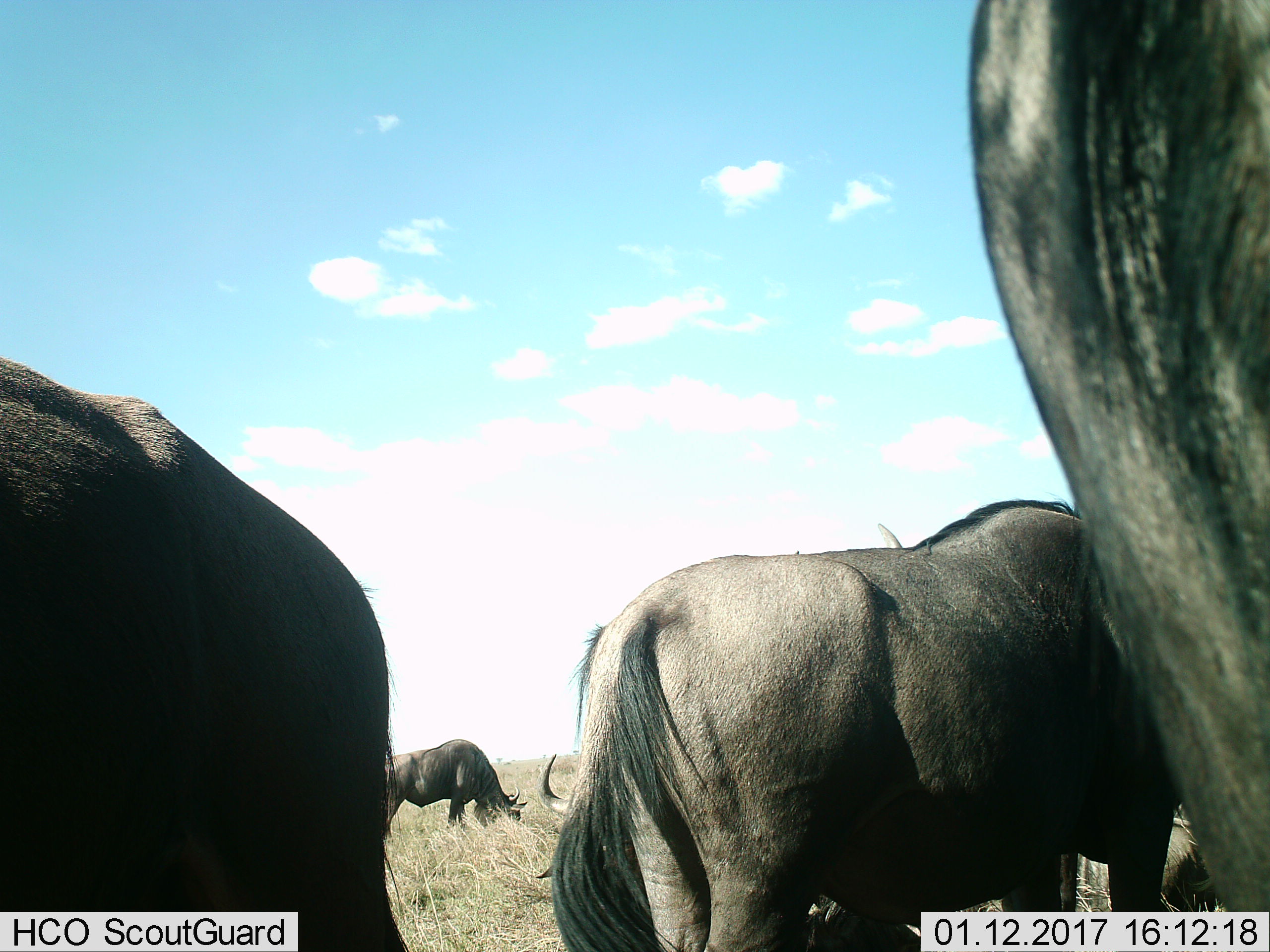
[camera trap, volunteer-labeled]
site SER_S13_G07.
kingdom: Animalia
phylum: Chordata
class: Mammalia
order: Artiodactyla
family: Bovidae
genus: Connochaetes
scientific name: Connochaetes taurinus taurinus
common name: blue wildebeest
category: wildebeestblue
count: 4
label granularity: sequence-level